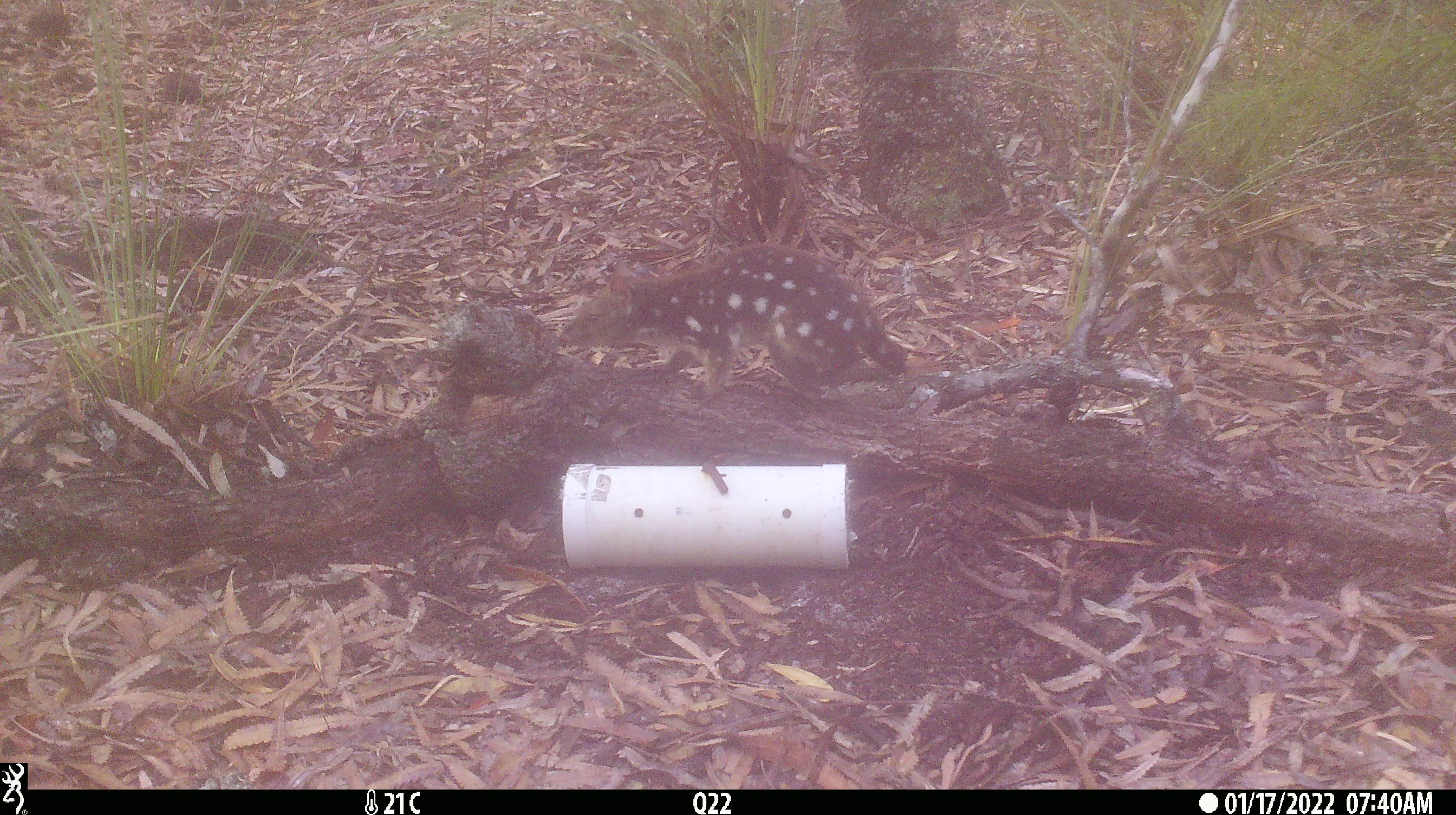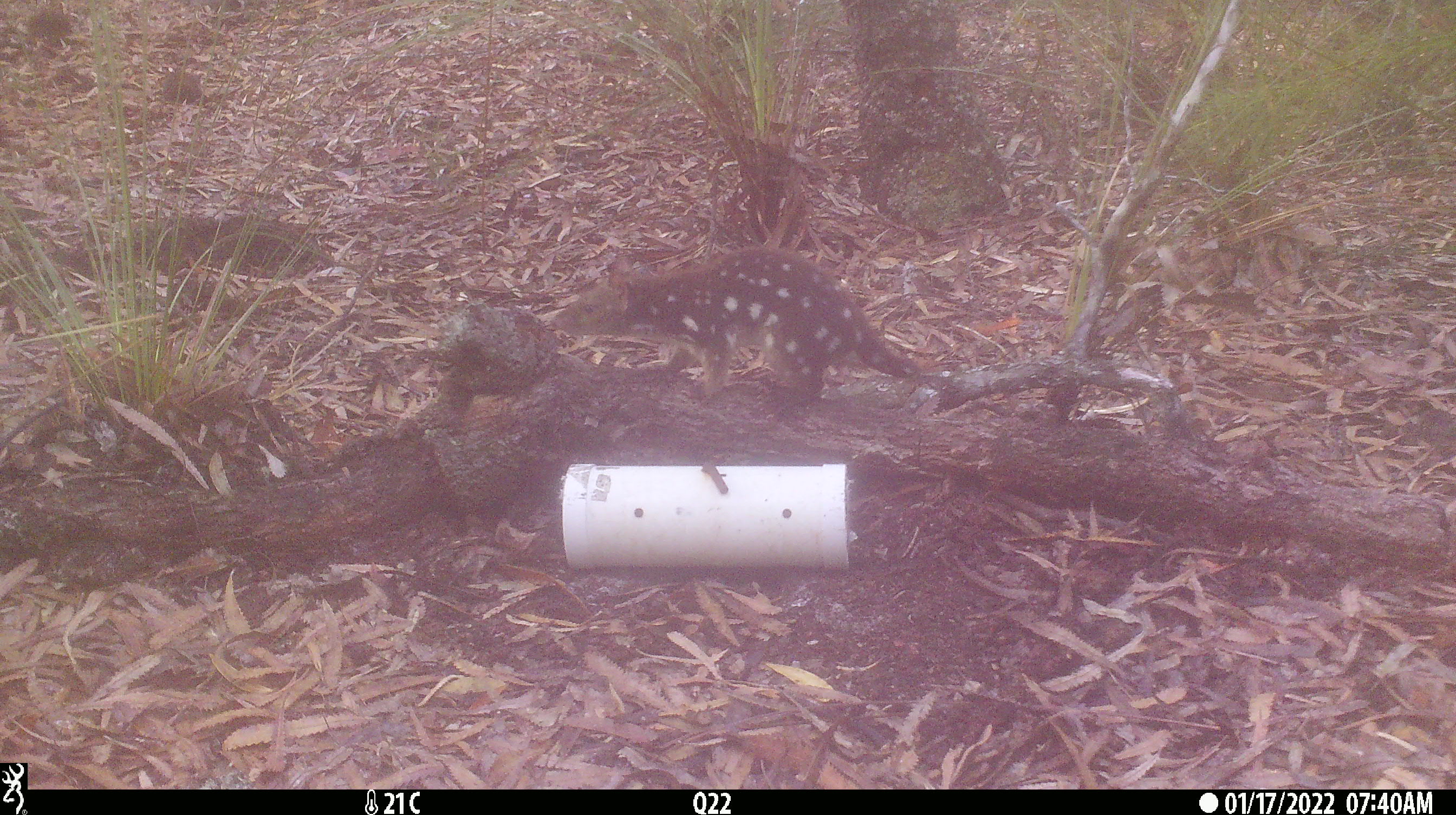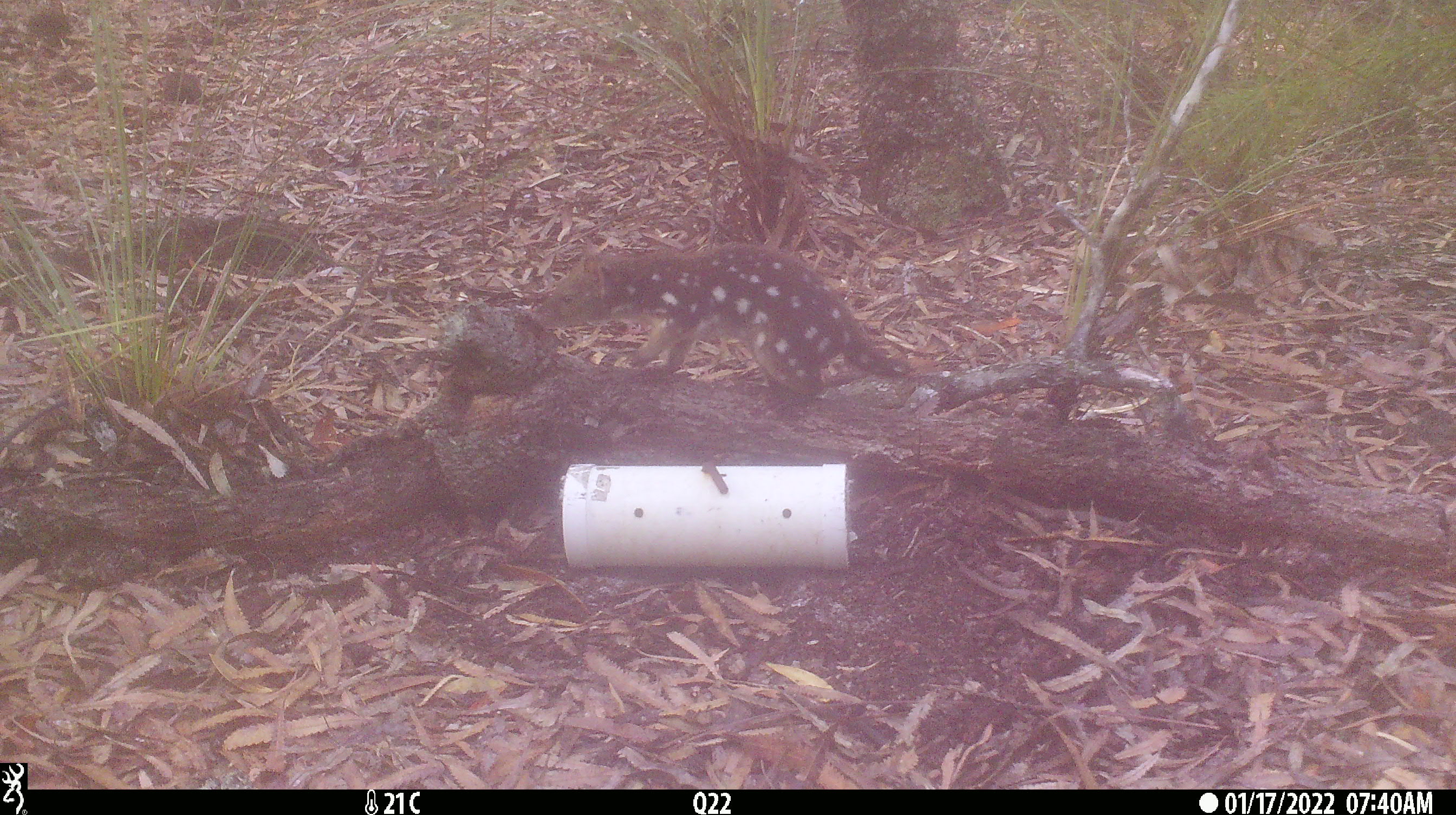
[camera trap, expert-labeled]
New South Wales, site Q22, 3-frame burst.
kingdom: Animalia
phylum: Chordata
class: Mammalia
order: Dasyuromorphia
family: Dasyuridae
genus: Dasyurus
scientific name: Dasyurus maculatus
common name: spotted-tailed quoll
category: quoll